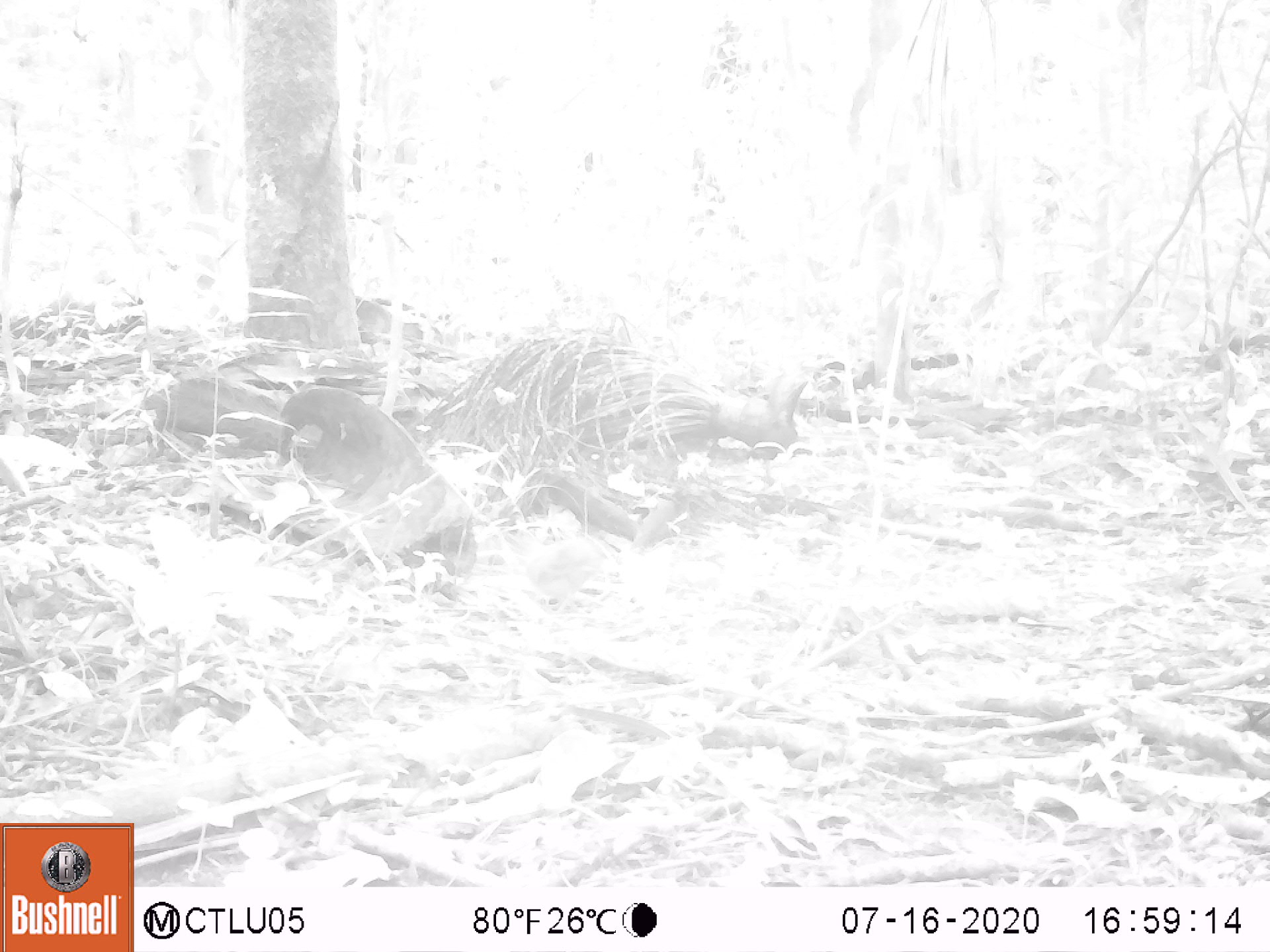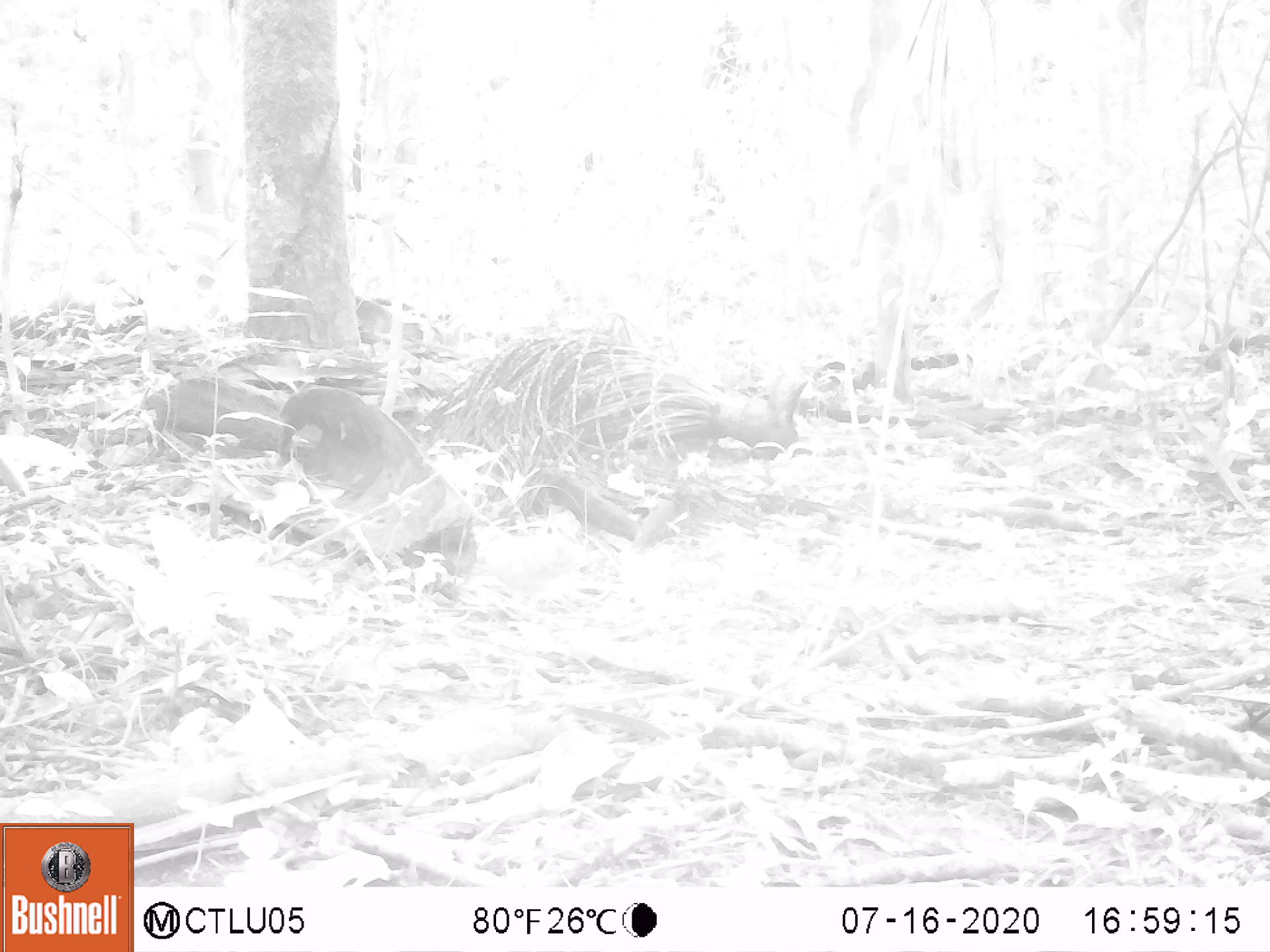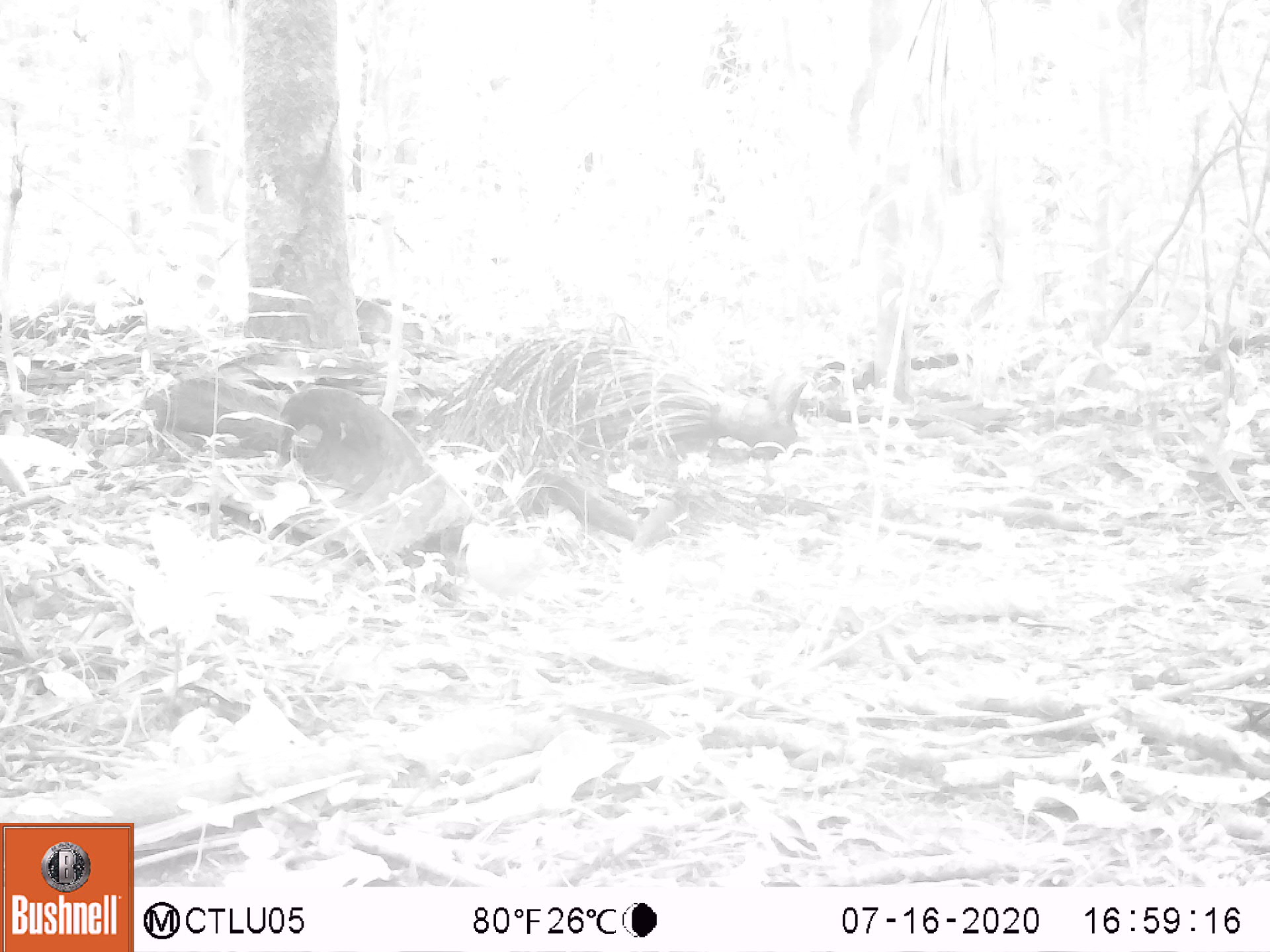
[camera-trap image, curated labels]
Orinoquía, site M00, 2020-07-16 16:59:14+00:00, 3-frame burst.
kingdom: Animalia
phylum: Chordata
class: Aves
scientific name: Aves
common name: bird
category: unknown bird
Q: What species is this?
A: Unknown bird (bird) (Aves).